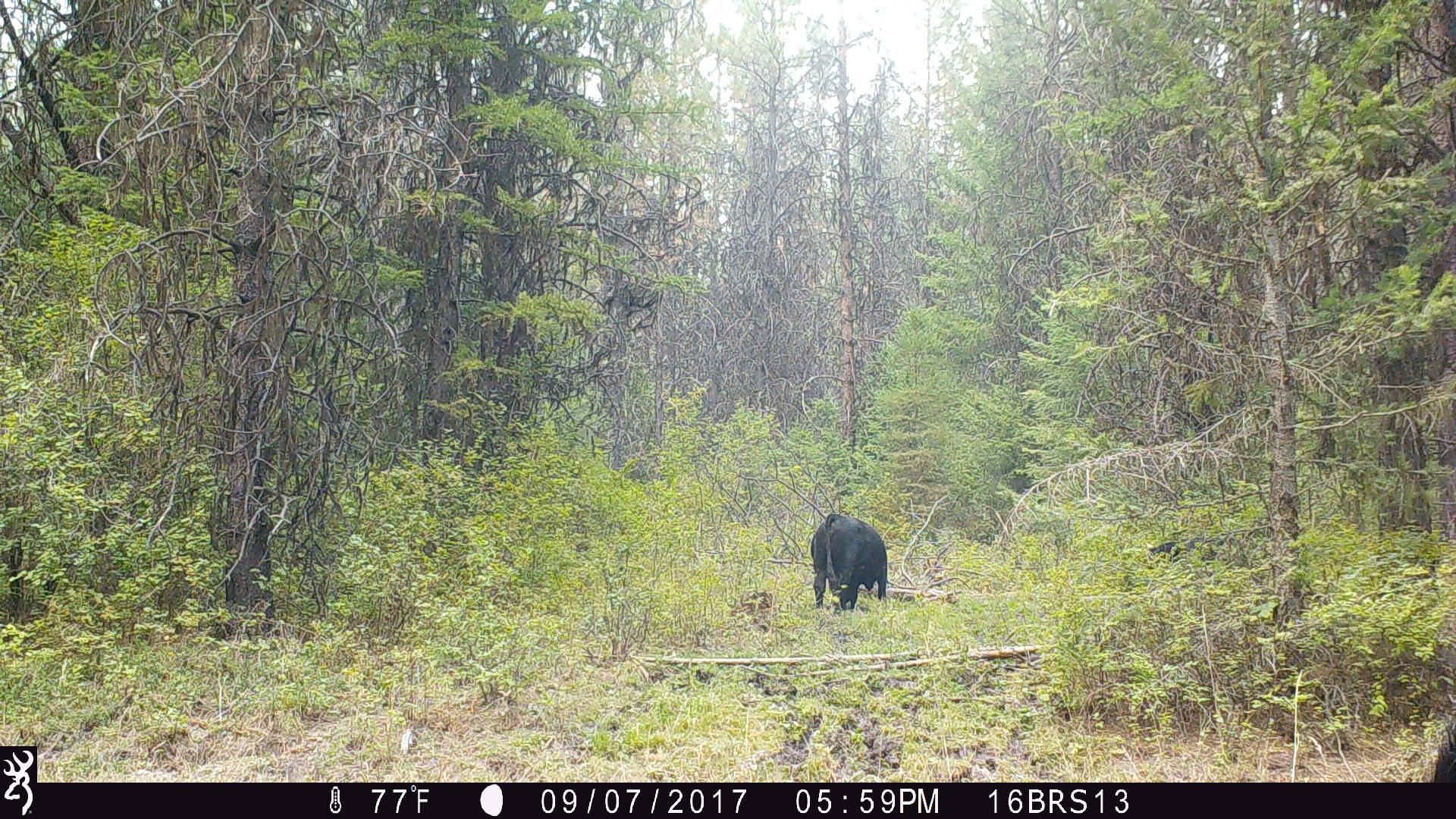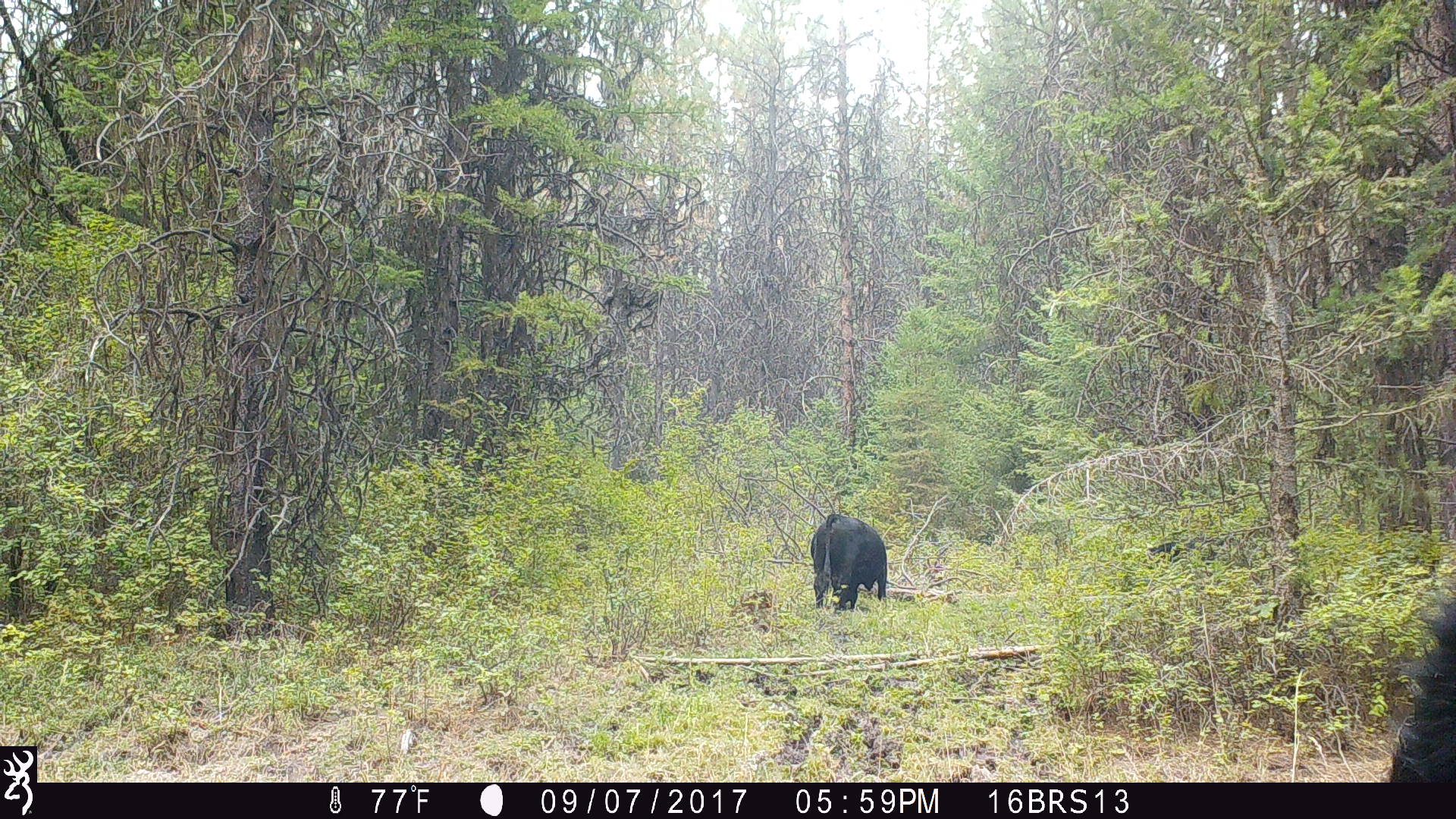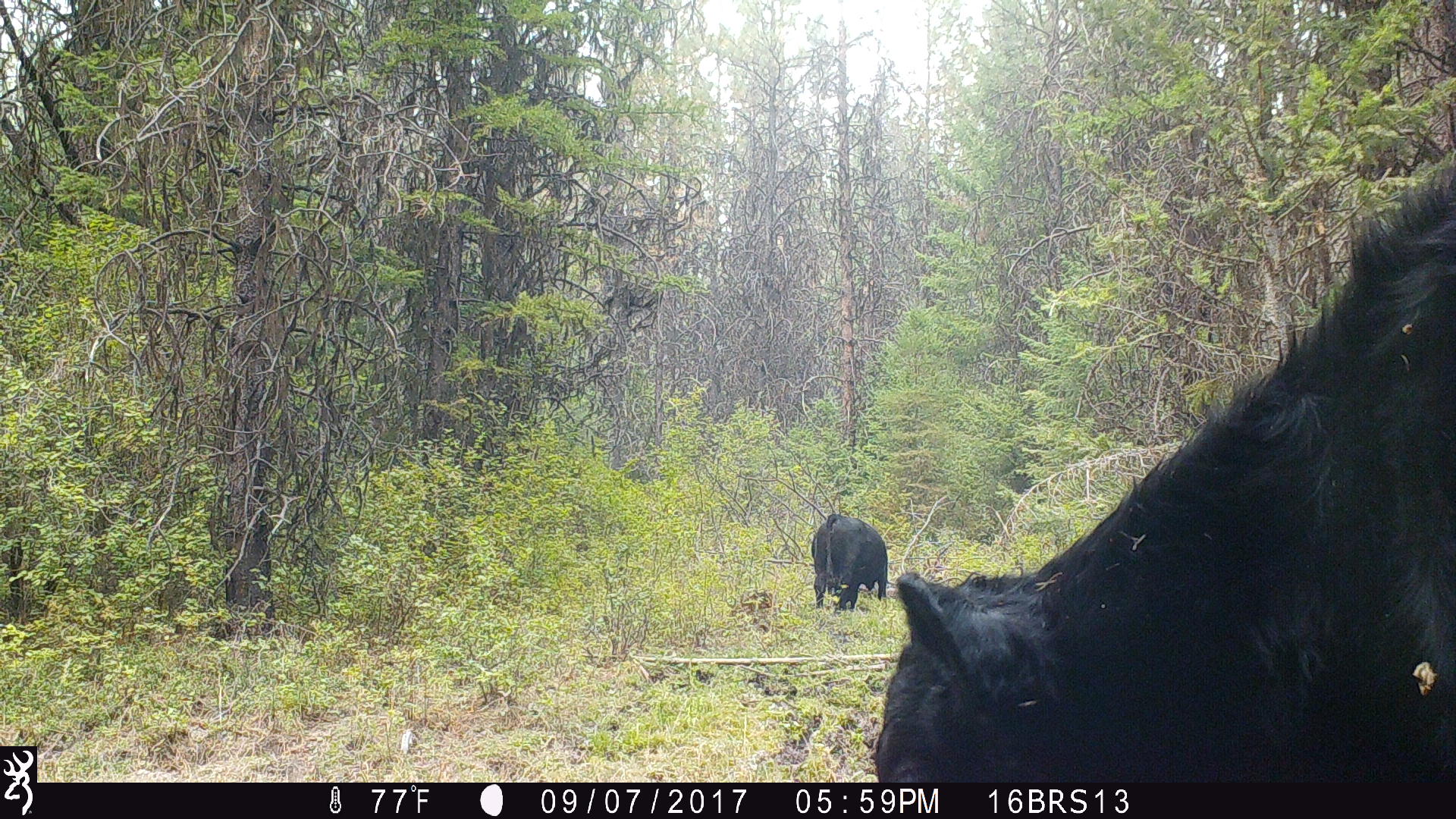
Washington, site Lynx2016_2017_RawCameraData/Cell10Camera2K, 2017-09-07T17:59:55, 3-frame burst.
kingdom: Animalia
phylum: Chordata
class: Mammalia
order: Artiodactyla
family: Bovidae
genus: Bos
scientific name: Bos taurus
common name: domestic cattle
Domestic cattle (Bos taurus). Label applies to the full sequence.